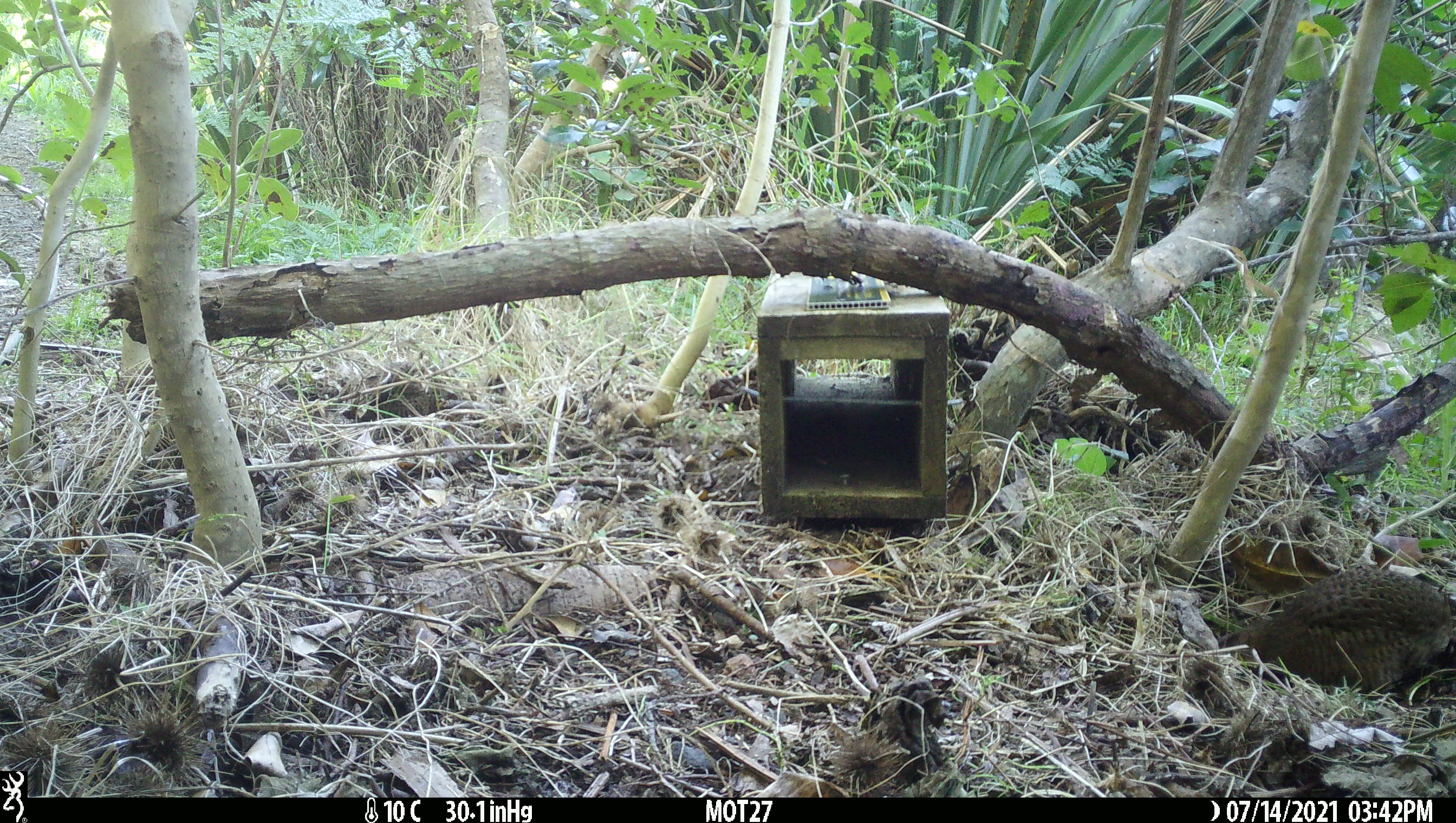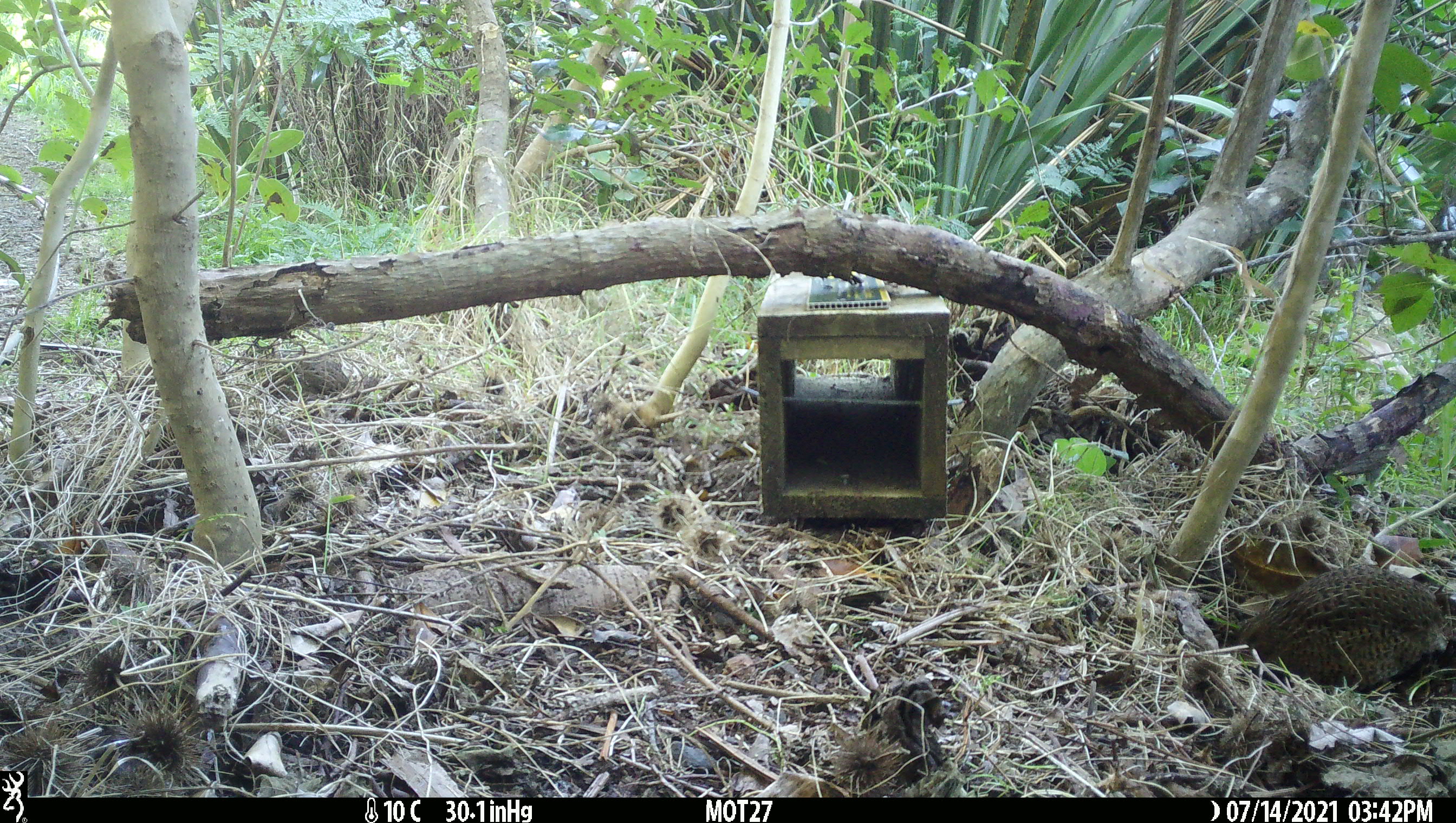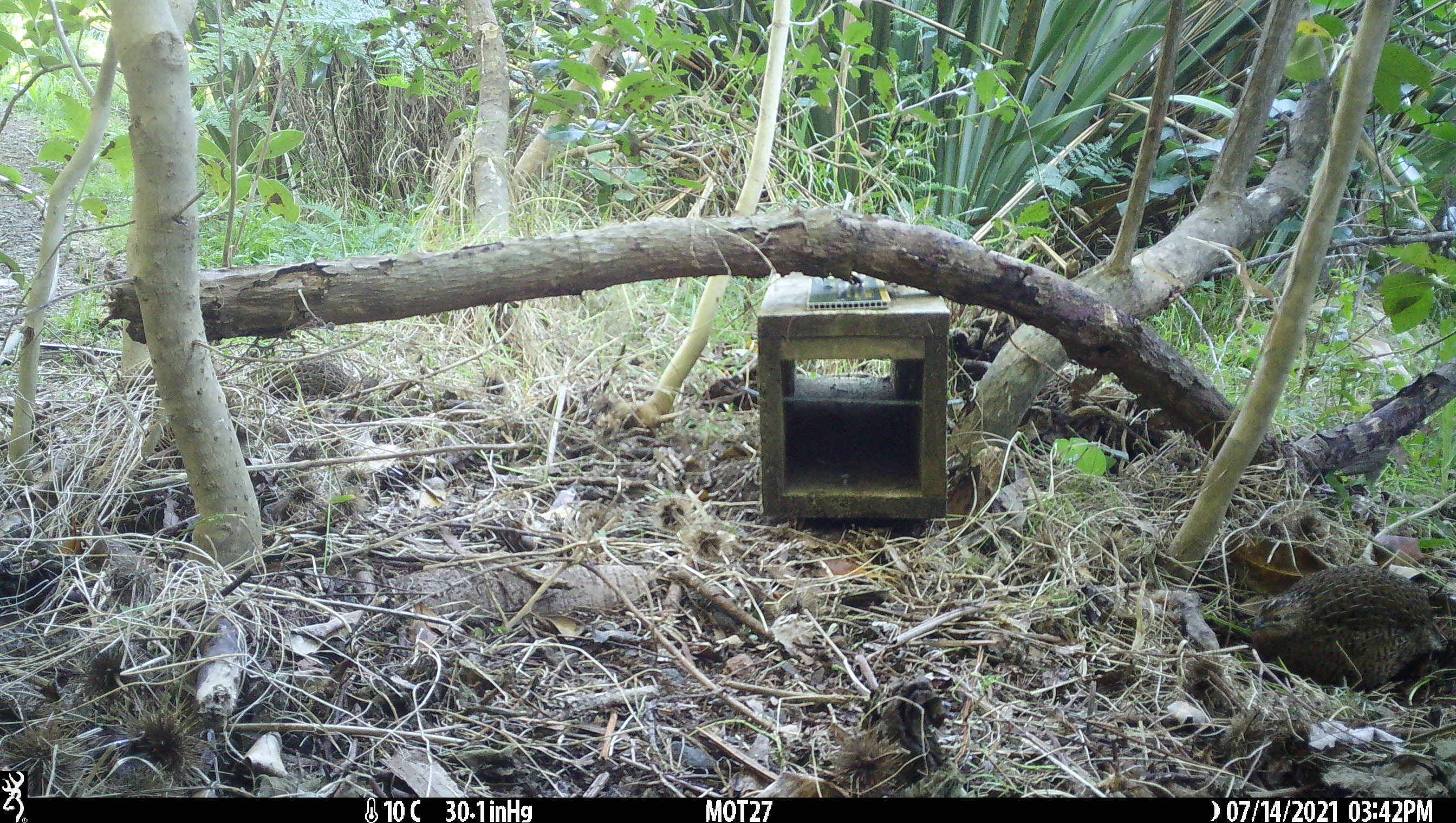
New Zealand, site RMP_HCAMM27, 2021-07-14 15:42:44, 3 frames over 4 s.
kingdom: Animalia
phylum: Chordata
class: Aves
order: Galliformes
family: Phasianidae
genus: Synoicus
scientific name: Synoicus ypsilophorus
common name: brown quail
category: quail brown